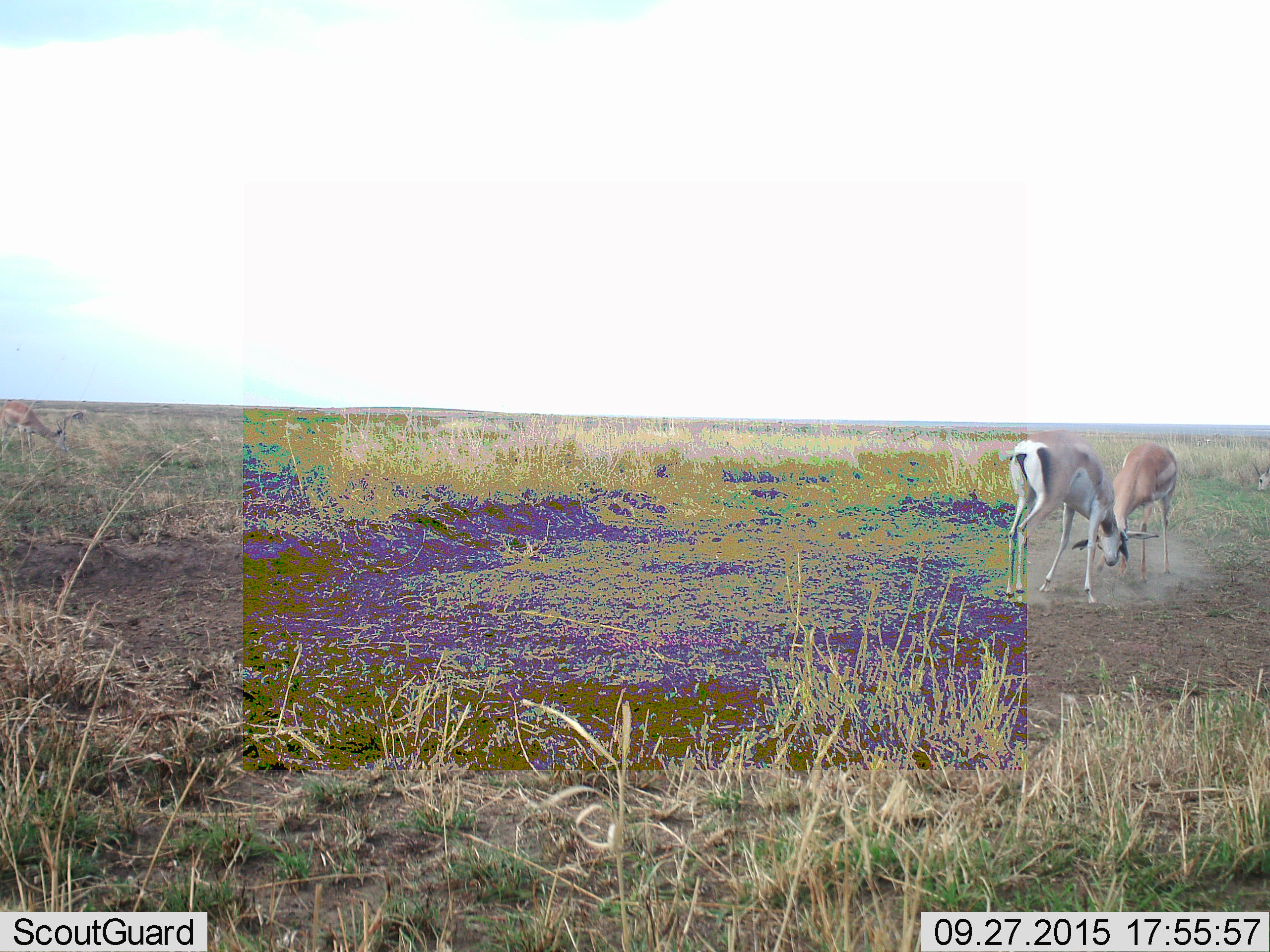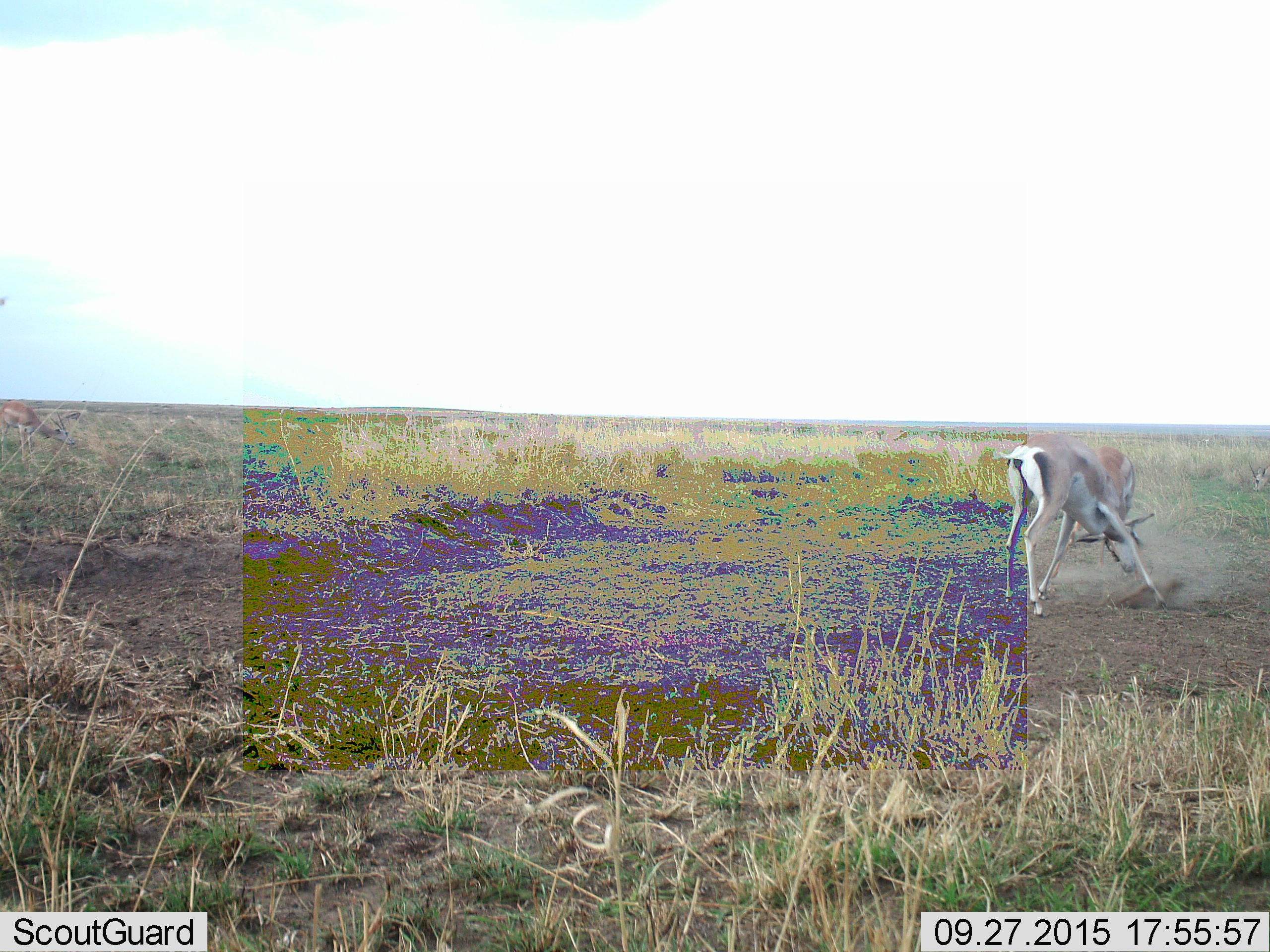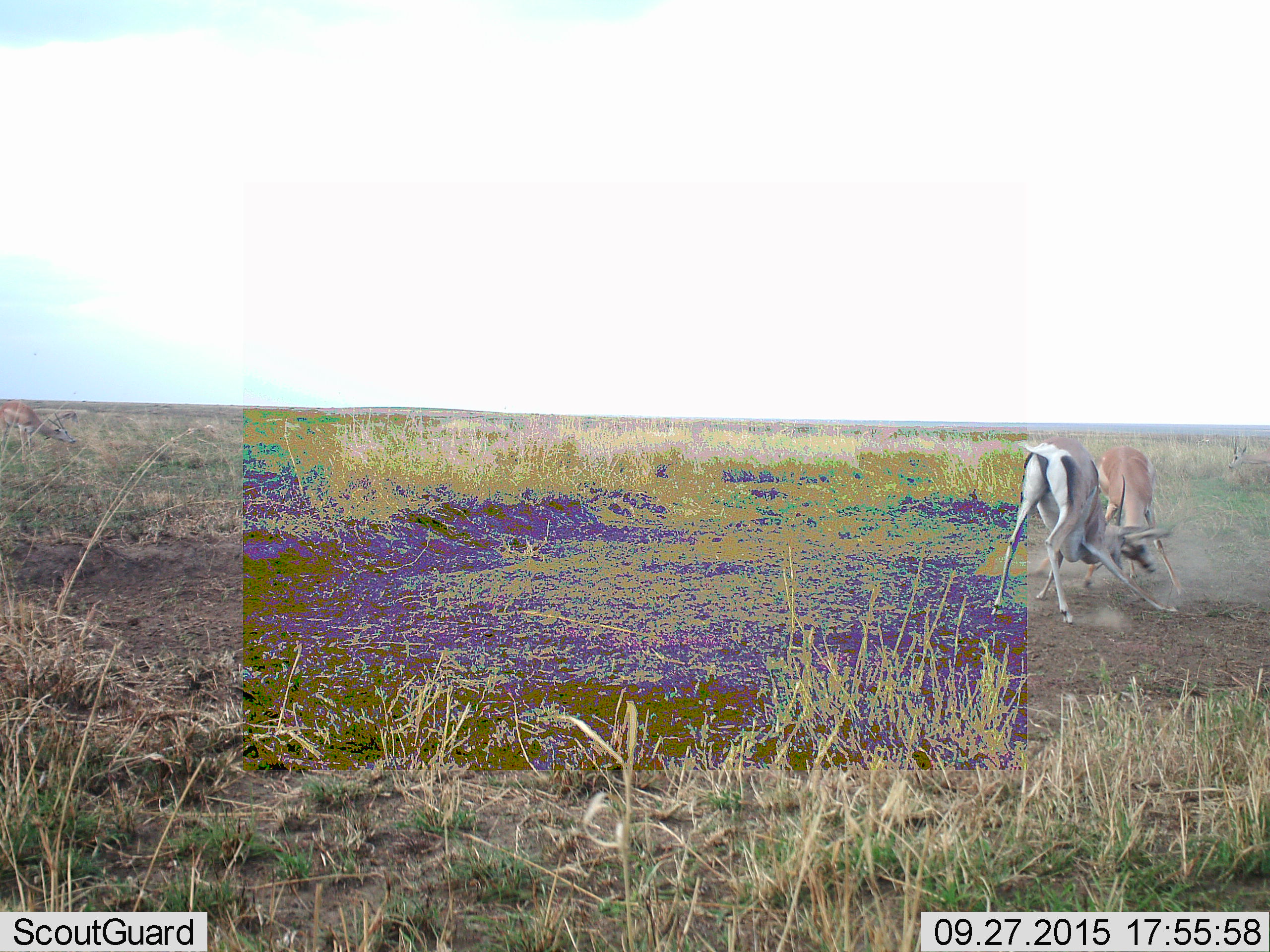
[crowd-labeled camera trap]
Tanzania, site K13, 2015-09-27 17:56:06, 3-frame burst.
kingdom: Animalia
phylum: Chordata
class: Mammalia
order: Artiodactyla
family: Bovidae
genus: Nanger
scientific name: Nanger granti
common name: grant's gazelle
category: gazellegrants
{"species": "gazellegrants (grant's gazelle) (Nanger granti)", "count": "2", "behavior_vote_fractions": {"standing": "29%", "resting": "0%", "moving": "14%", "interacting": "86%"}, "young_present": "14%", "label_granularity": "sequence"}